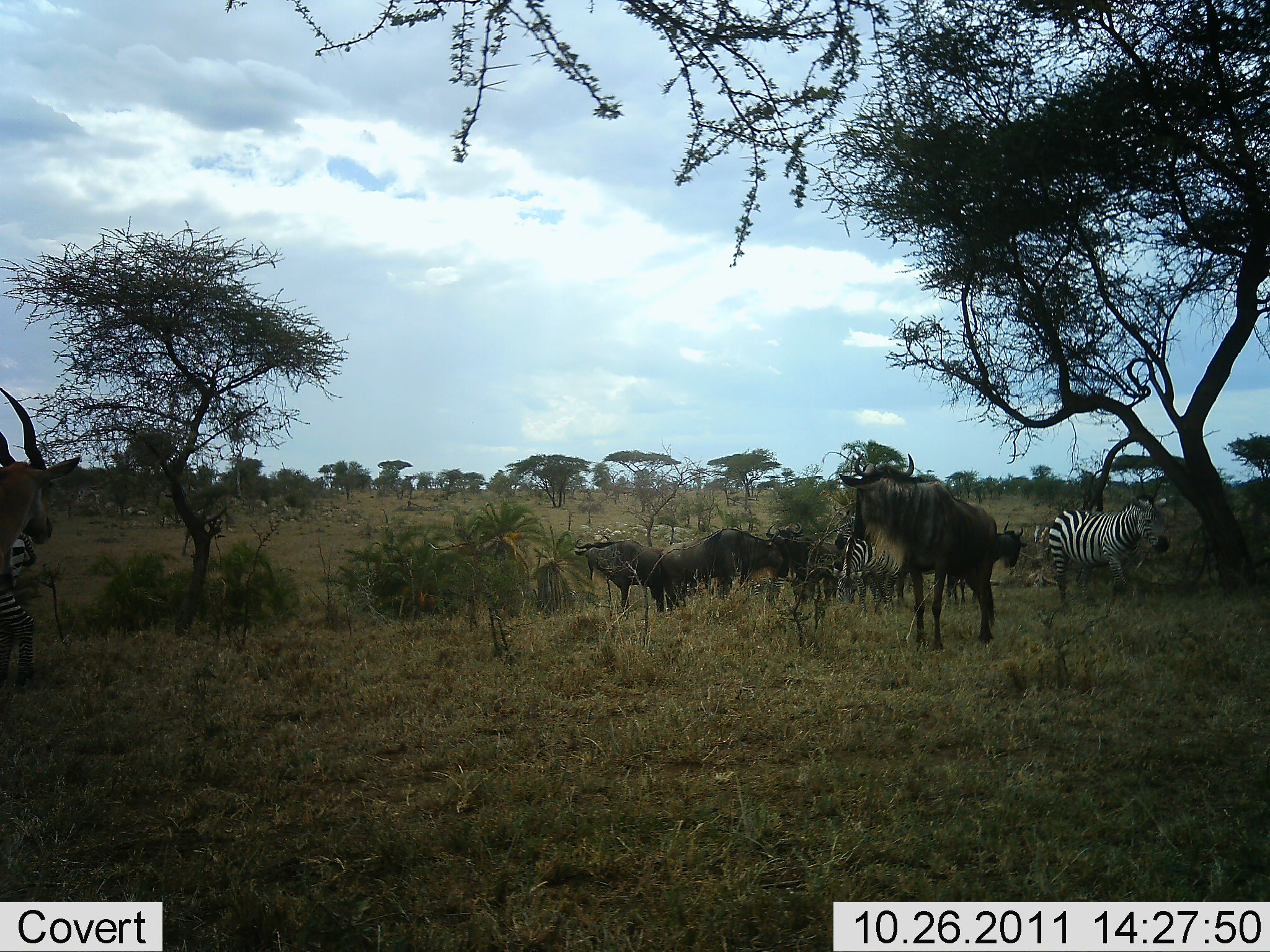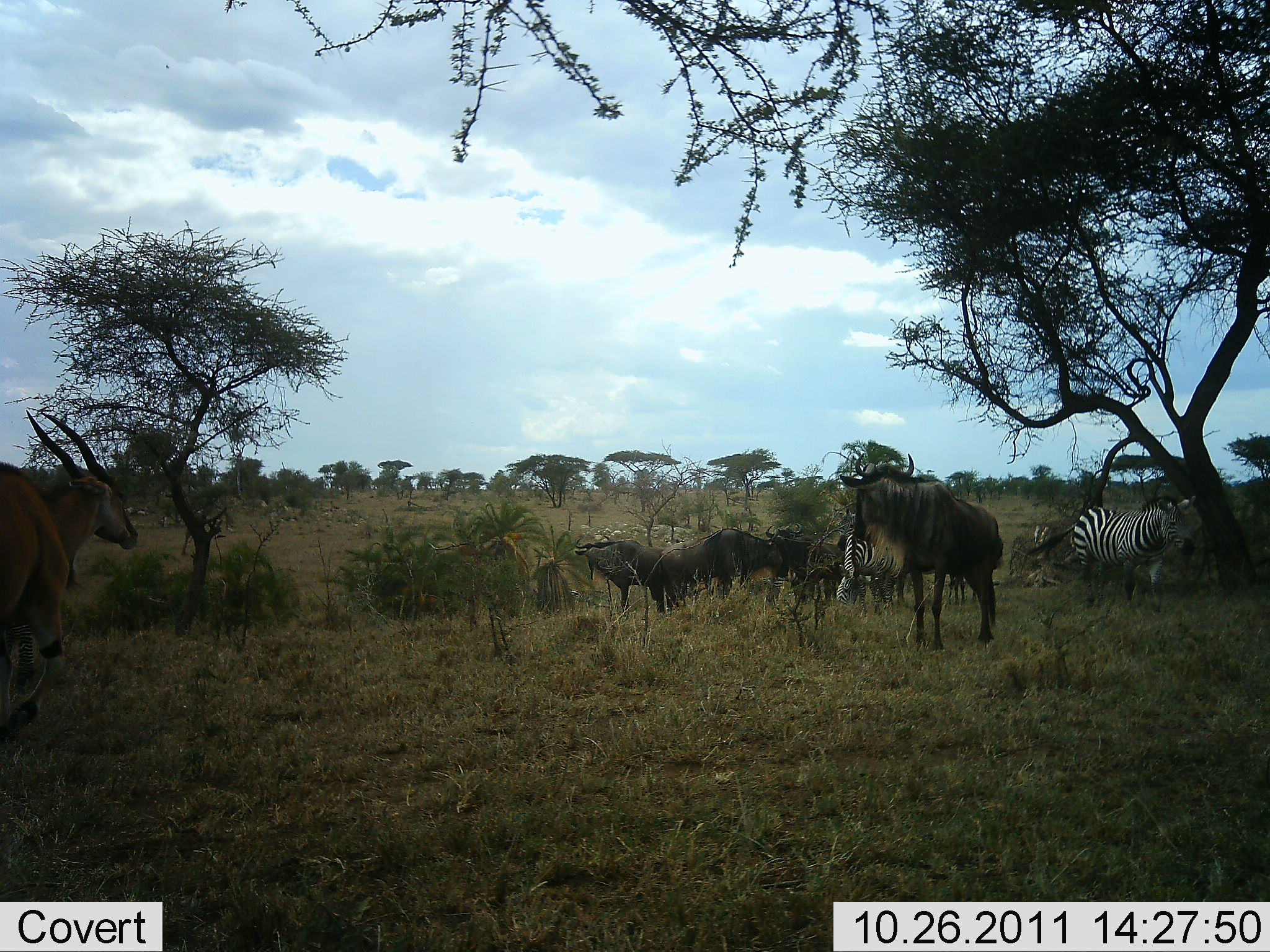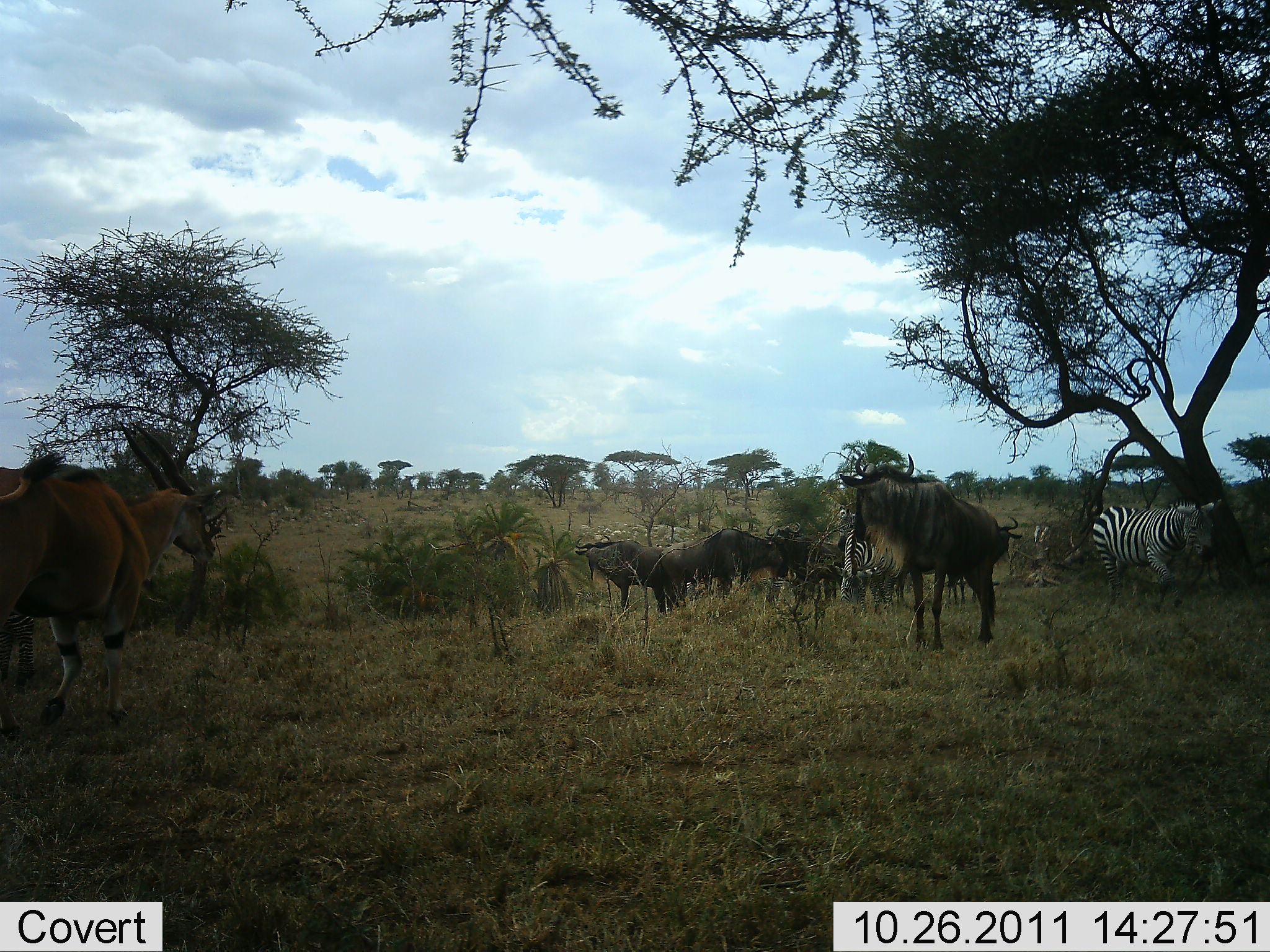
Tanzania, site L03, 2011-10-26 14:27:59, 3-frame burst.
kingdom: Animalia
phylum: Chordata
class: Mammalia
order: Artiodactyla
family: Bovidae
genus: Tragelaphus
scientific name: Tragelaphus oryx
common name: eland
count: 1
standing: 0%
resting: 0%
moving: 100%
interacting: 0%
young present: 0%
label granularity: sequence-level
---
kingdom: Animalia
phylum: Chordata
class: Mammalia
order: Artiodactyla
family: Bovidae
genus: Connochaetes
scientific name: Connochaetes taurinus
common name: blue wildebeest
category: wildebeest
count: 4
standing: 96%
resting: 8%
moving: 12%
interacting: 0%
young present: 0%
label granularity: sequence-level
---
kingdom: Animalia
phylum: Chordata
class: Mammalia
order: Perissodactyla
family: Equidae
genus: Equus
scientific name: Equus quagga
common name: plains zebra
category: zebra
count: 3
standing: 48%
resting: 0%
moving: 61%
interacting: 0%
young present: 0%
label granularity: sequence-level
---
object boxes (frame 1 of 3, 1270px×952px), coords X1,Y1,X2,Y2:
animal: 841,452,1000,651; 0,384,81,574; 1046,488,1171,604; 658,523,788,614; 574,534,678,613; 947,522,1031,609; 0,516,38,693; 835,529,907,616; 765,519,845,589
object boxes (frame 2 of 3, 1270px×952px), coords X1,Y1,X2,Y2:
animal: 0,398,141,729; 840,447,1002,656; 1026,493,1202,616; 657,527,785,605; 574,534,690,612; 835,525,905,621; 765,519,843,605; 0,600,43,706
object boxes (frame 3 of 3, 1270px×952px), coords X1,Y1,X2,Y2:
animal: 0,452,215,738; 841,448,1002,654; 1090,497,1228,612; 660,525,784,607; 575,533,684,614; 946,514,1024,607; 838,521,910,615; 764,522,842,599; 0,605,39,682; 682,573,701,595